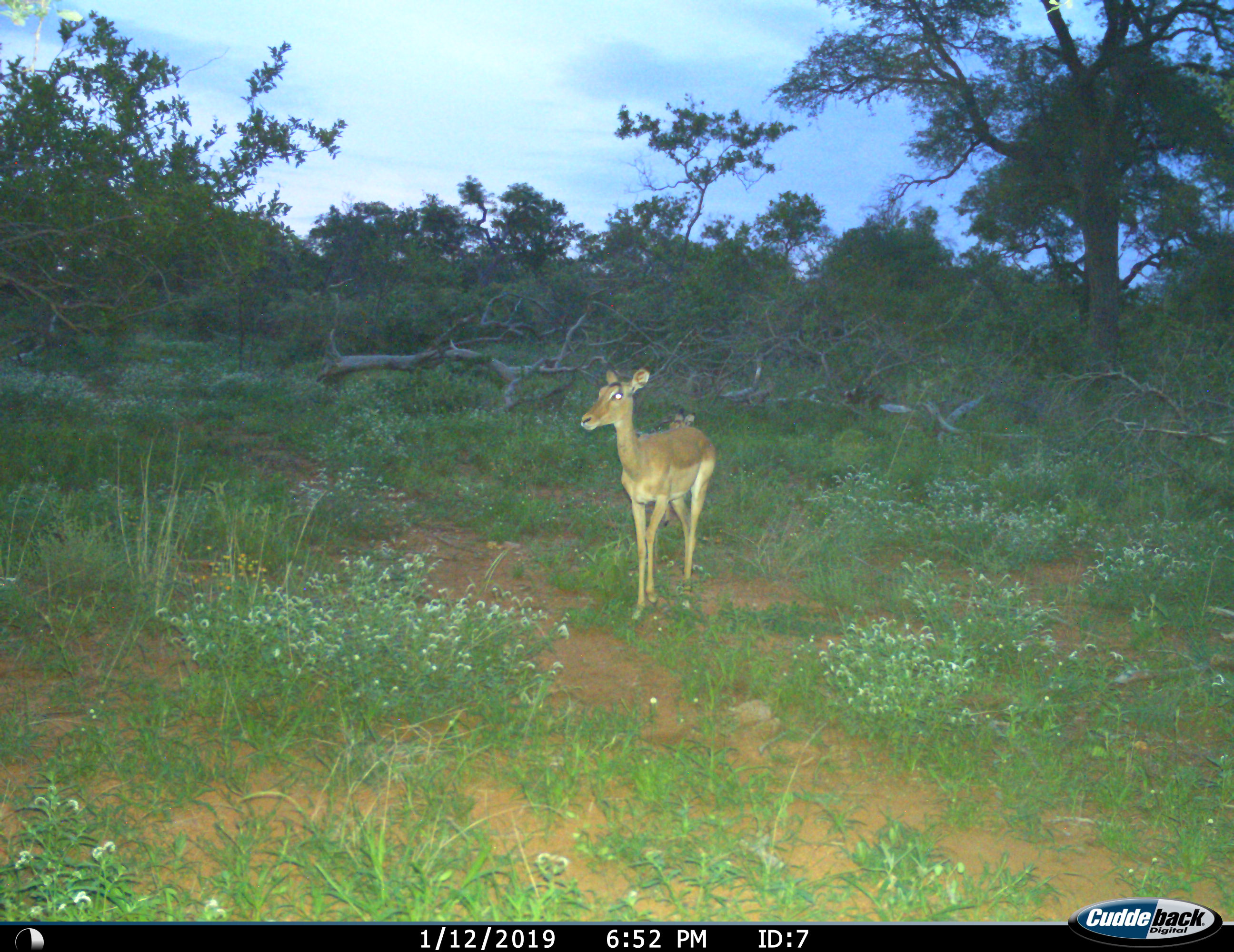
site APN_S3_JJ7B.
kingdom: Animalia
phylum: Chordata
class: Mammalia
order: Artiodactyla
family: Bovidae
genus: Aepyceros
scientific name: Aepyceros melampus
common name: impala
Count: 1.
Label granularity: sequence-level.